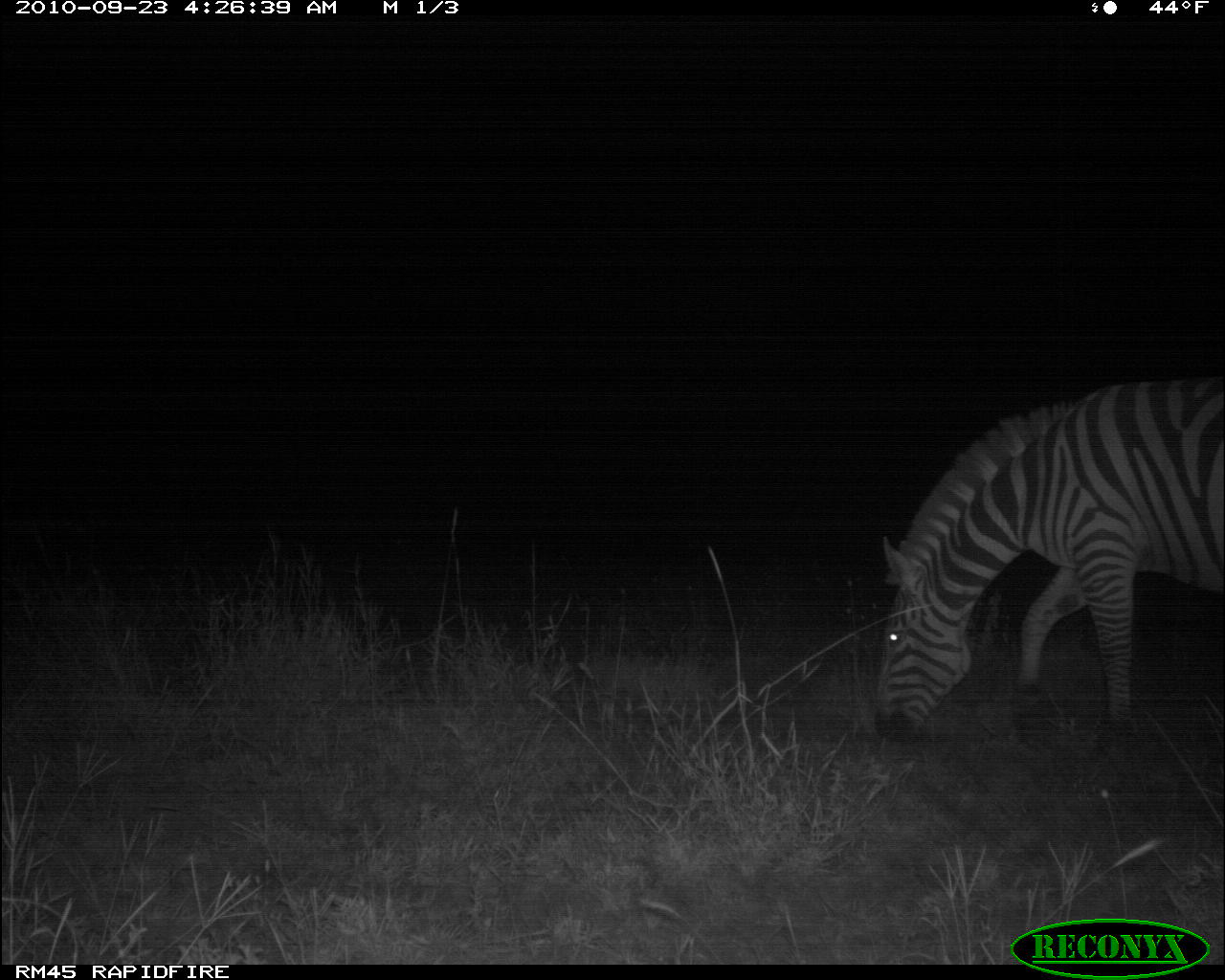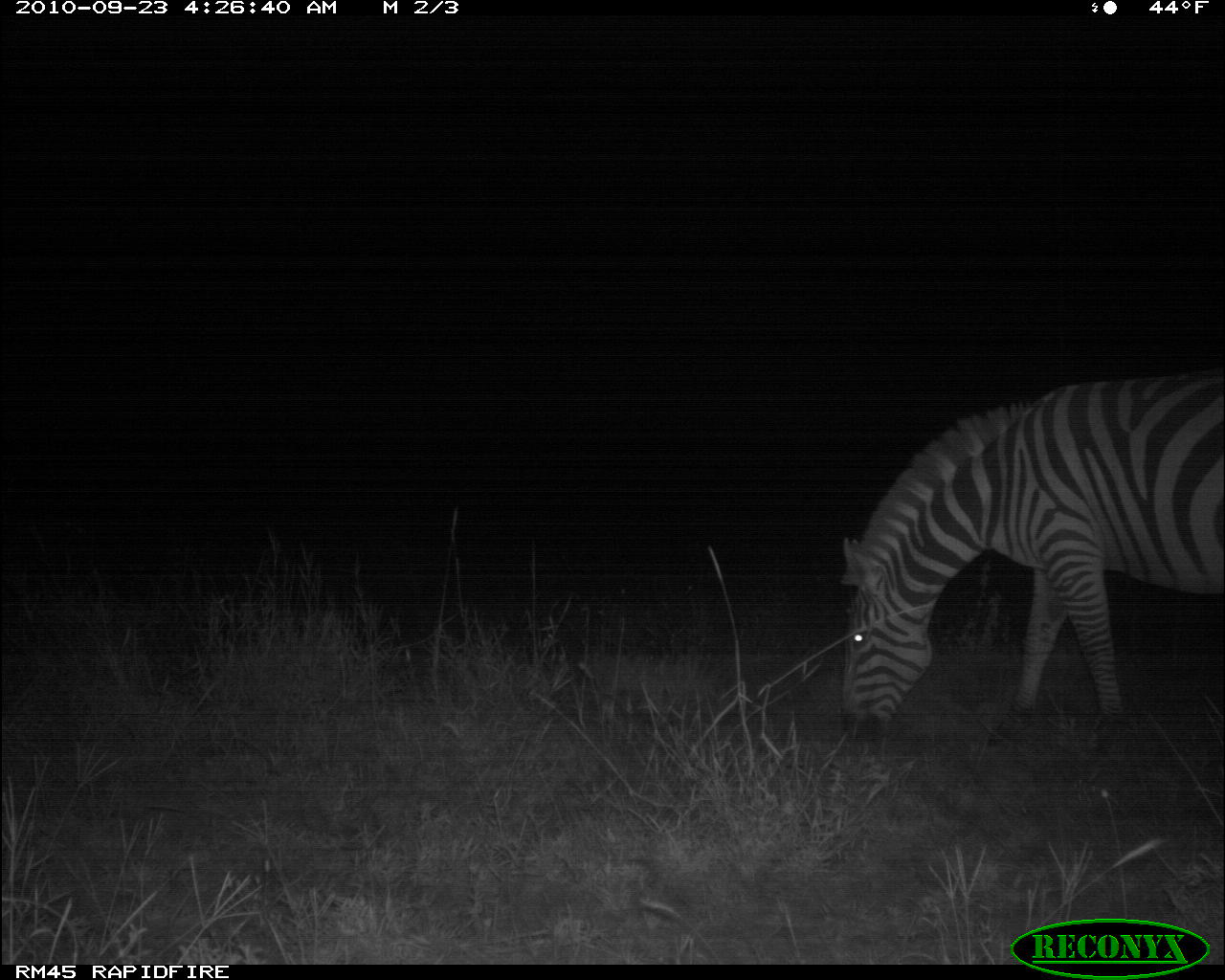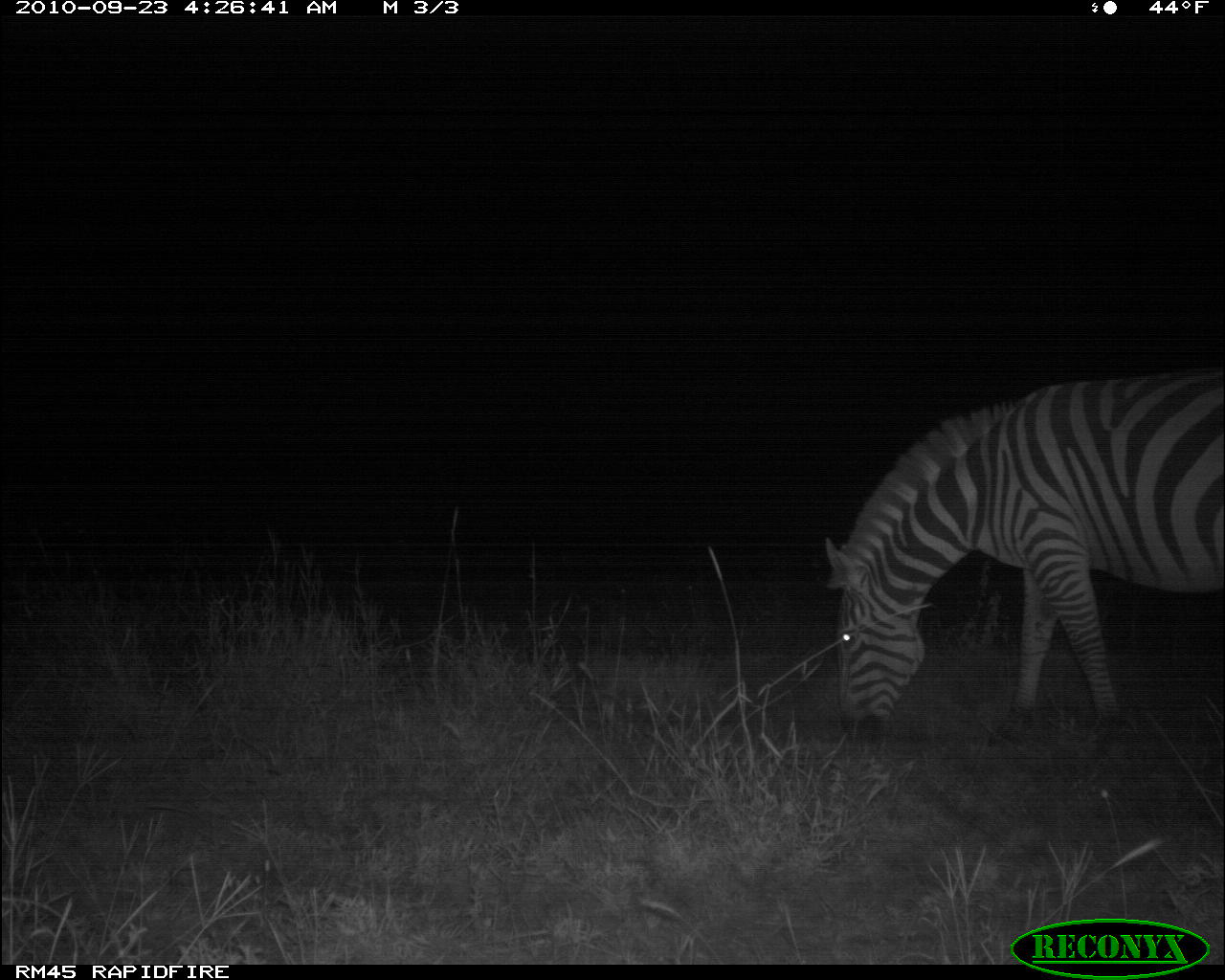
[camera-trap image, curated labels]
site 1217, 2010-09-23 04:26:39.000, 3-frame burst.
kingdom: Animalia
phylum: Chordata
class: Mammalia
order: Perissodactyla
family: Equidae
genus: Equus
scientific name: Equus quagga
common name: plains zebra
Equus quagga (plains zebra), count 1.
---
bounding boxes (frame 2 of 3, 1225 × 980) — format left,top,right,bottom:
equus quagga: 840,370,1225,741